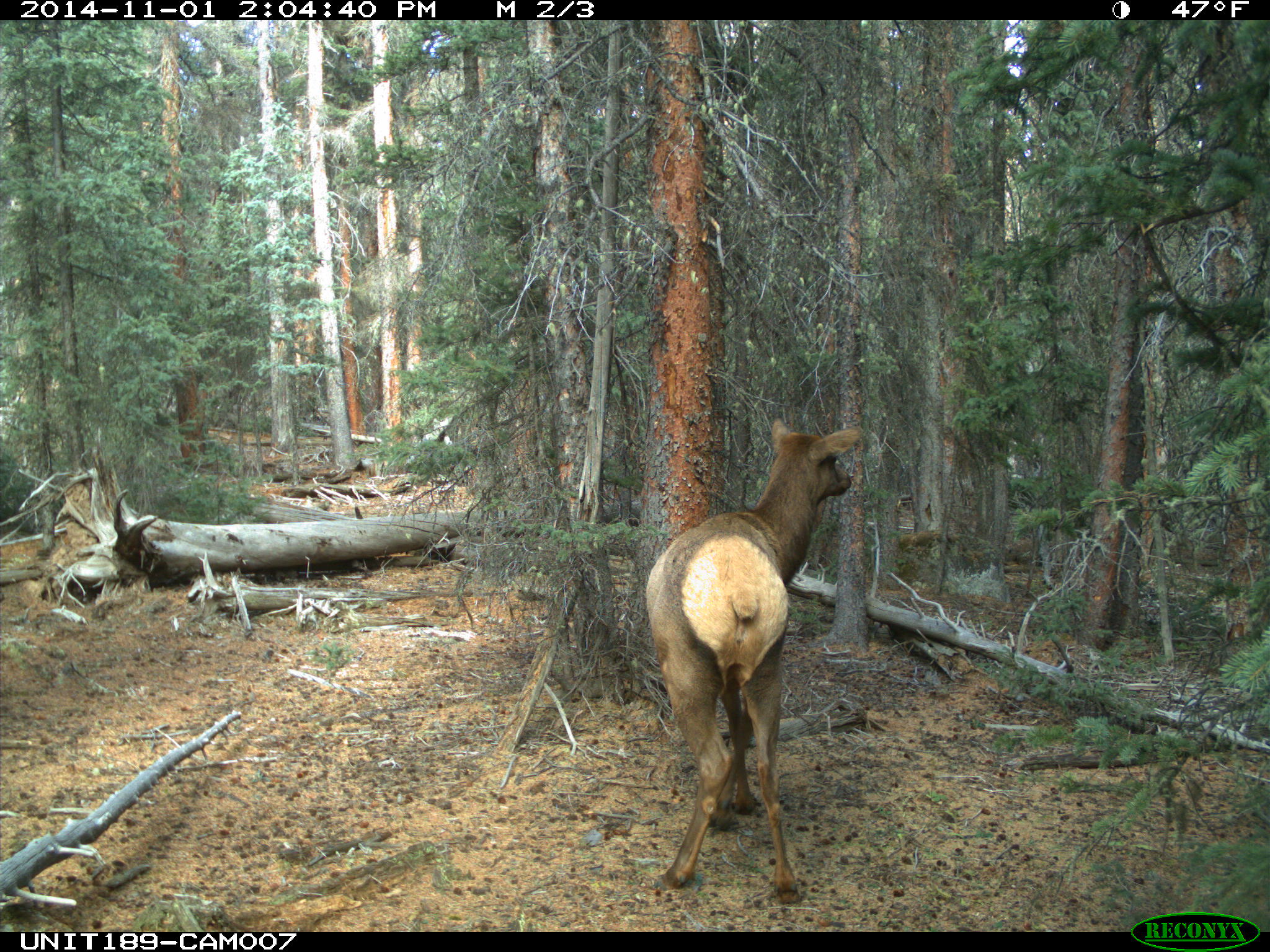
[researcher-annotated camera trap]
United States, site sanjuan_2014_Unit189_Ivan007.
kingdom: Animalia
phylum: Chordata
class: Mammalia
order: Artiodactyla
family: Cervidae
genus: Cervus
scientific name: Cervus elaphus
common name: red deer